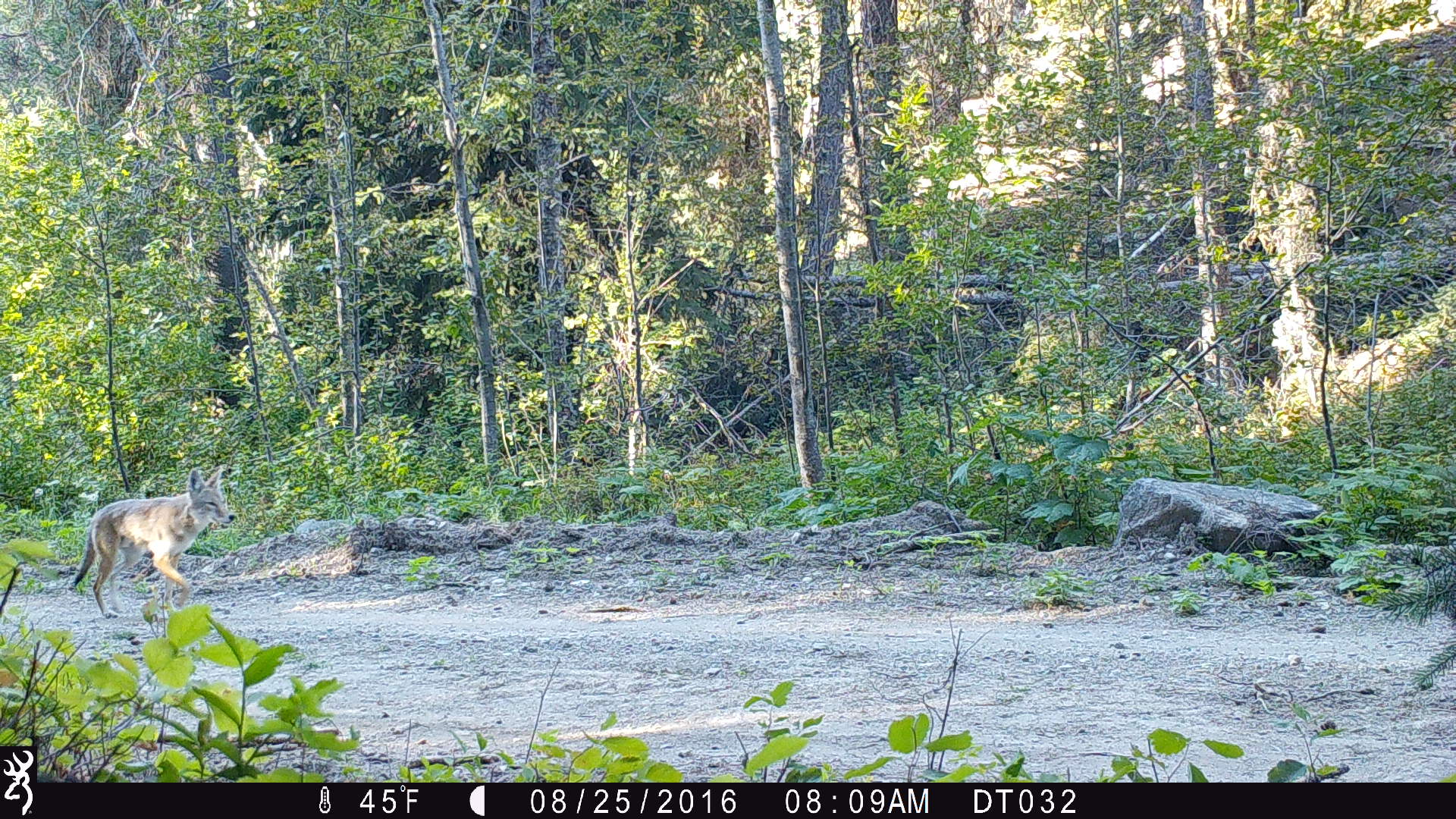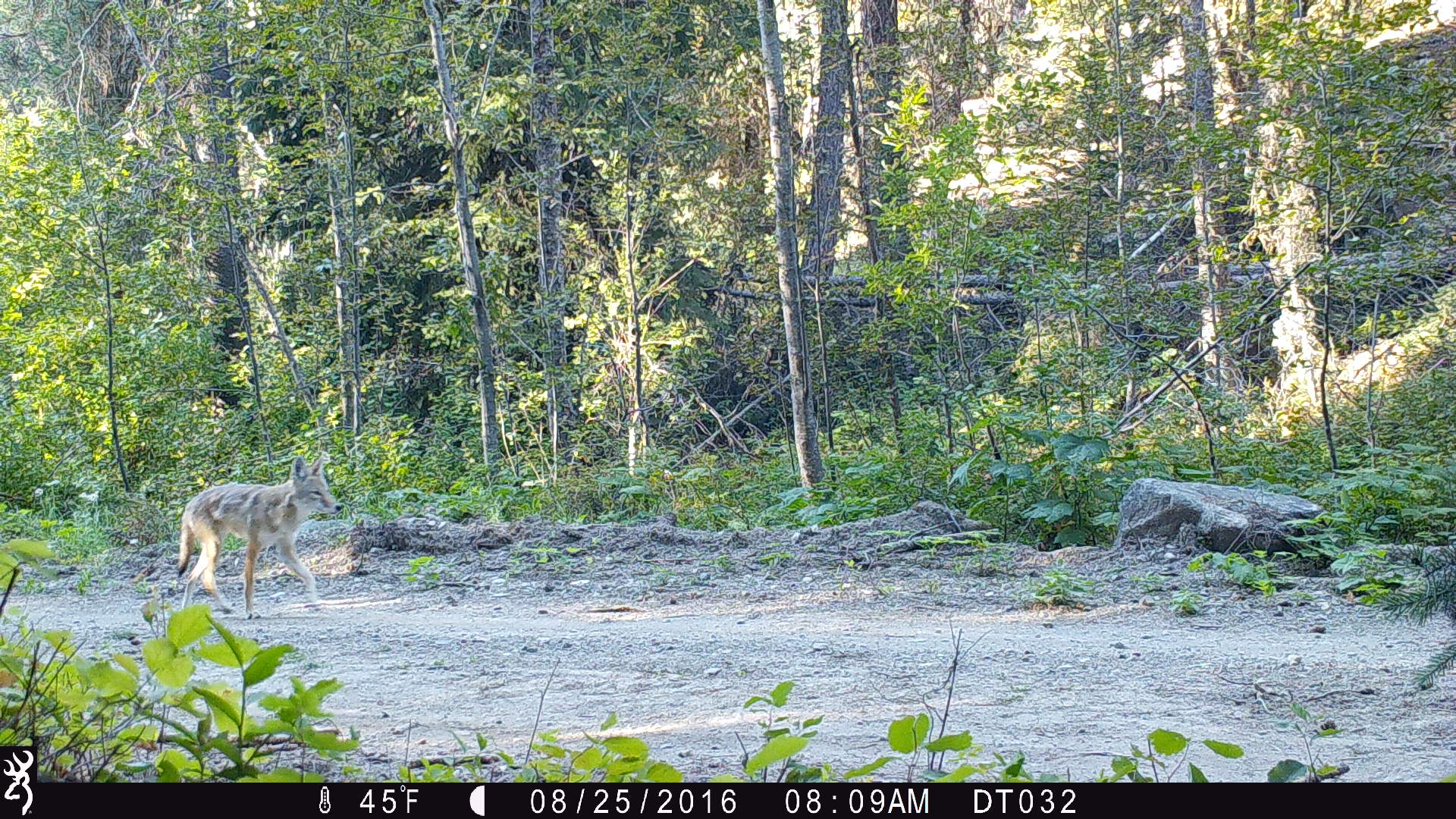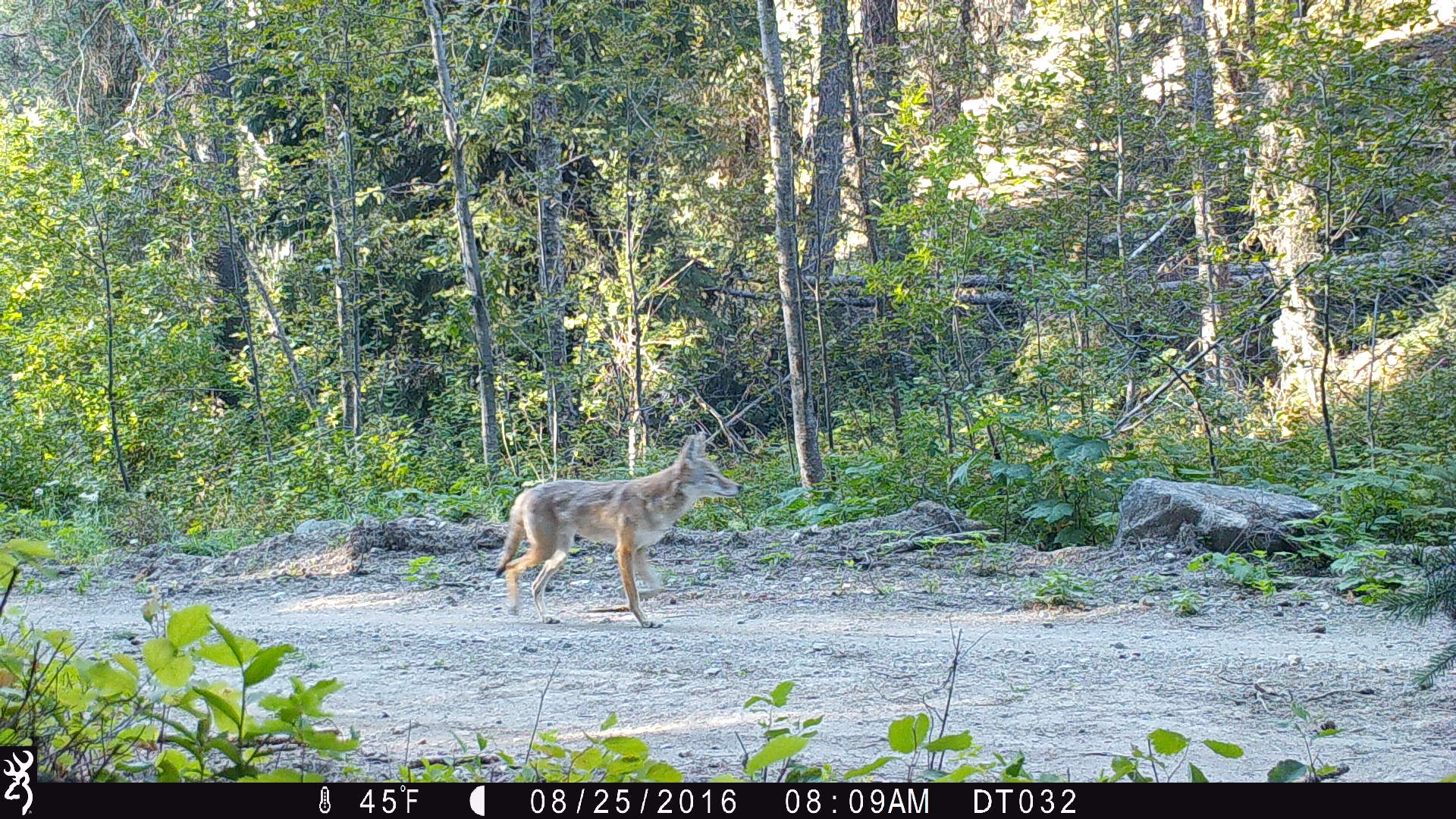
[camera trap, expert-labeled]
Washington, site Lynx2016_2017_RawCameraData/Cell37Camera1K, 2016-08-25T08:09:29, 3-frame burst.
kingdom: Animalia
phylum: Chordata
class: Mammalia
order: Carnivora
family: Canidae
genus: Canis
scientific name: Canis latrans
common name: coyote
Canis latrans (coyote). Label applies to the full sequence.